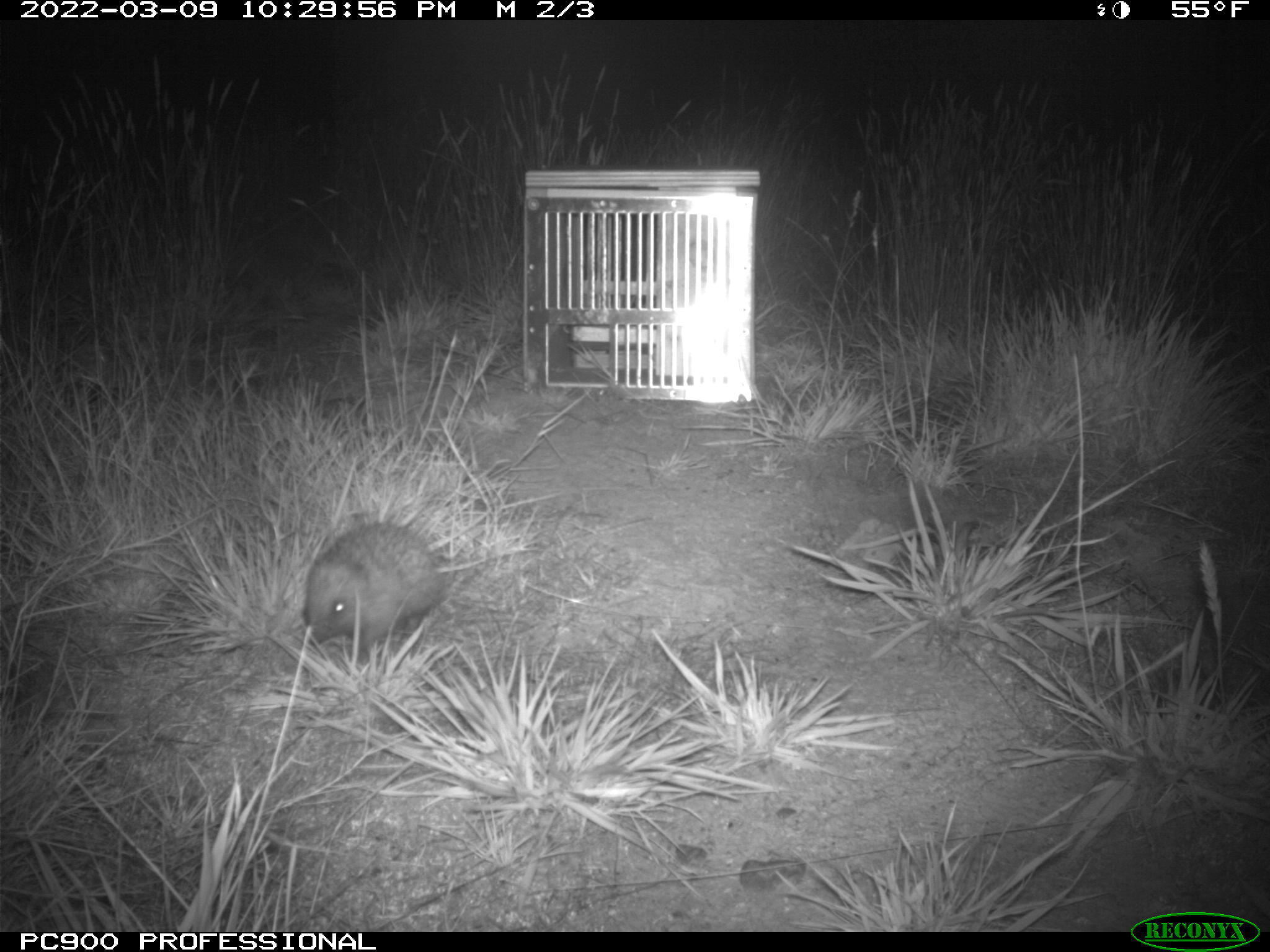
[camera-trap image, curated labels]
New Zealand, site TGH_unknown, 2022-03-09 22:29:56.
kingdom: Animalia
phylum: Chordata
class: Mammalia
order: Eulipotyphla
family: Erinaceidae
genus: Erinaceus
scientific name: Erinaceus europaeus europaeus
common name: european hedgehog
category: hedgehog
Hedgehog (european hedgehog) (Erinaceus europaeus europaeus).